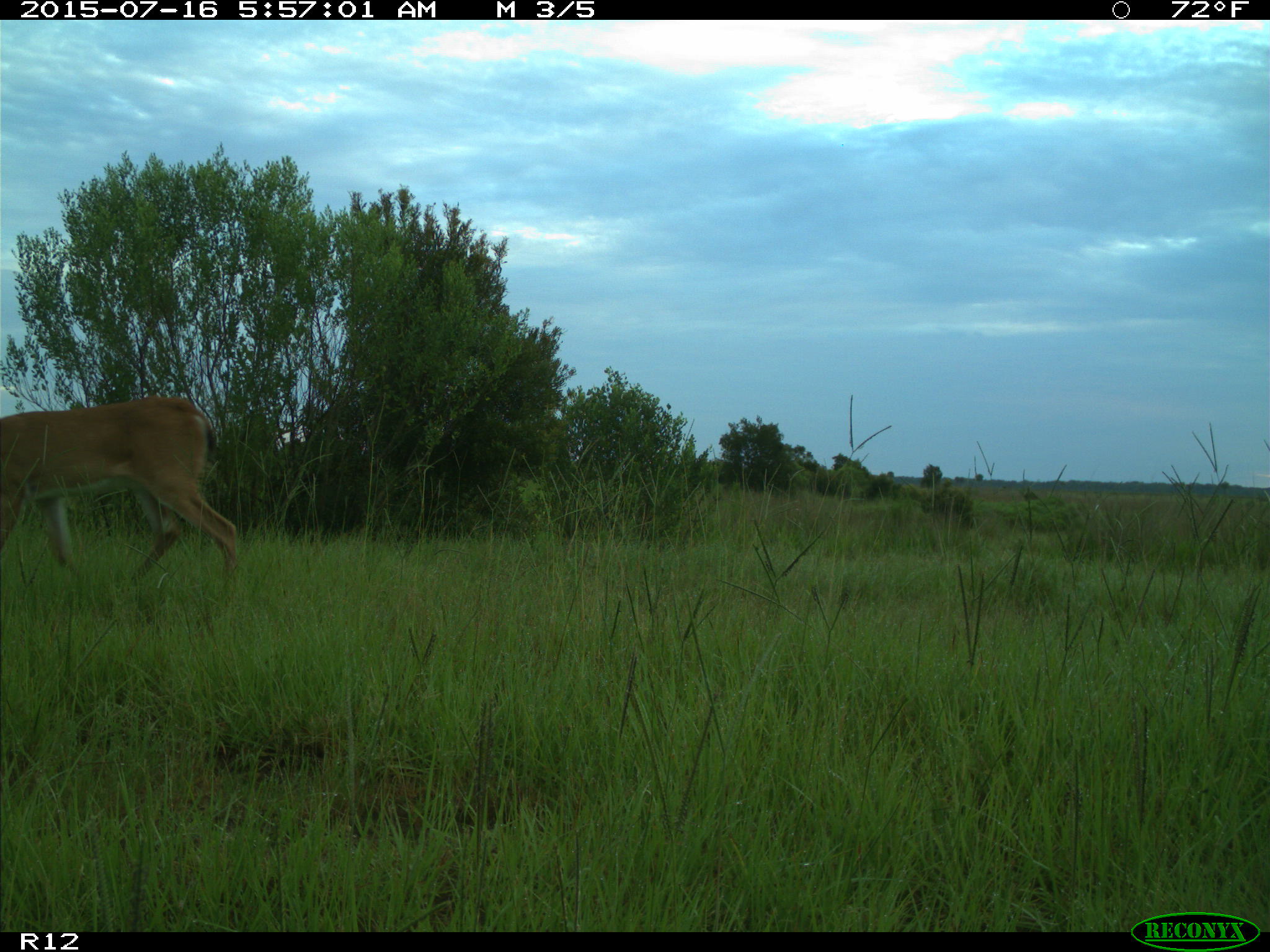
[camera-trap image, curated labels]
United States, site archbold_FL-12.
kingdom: Animalia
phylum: Chordata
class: Mammalia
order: Artiodactyla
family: Cervidae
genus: Odocoileus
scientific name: Odocoileus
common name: deer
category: unidentified deer